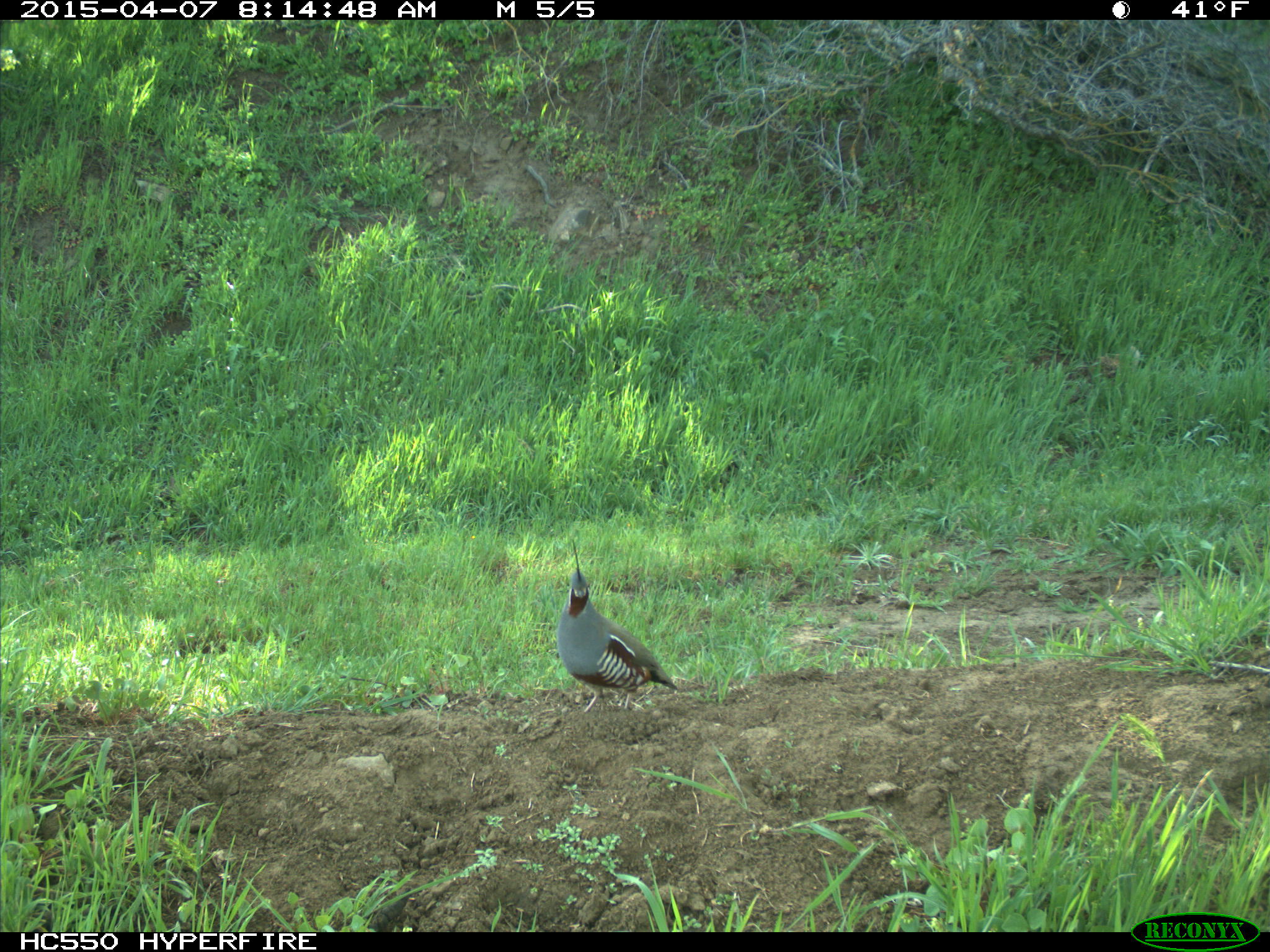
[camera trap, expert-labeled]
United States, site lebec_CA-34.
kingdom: Animalia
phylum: Chordata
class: Aves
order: Galliformes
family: Odontophoridae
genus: Callipepla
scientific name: Callipepla californica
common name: california quail